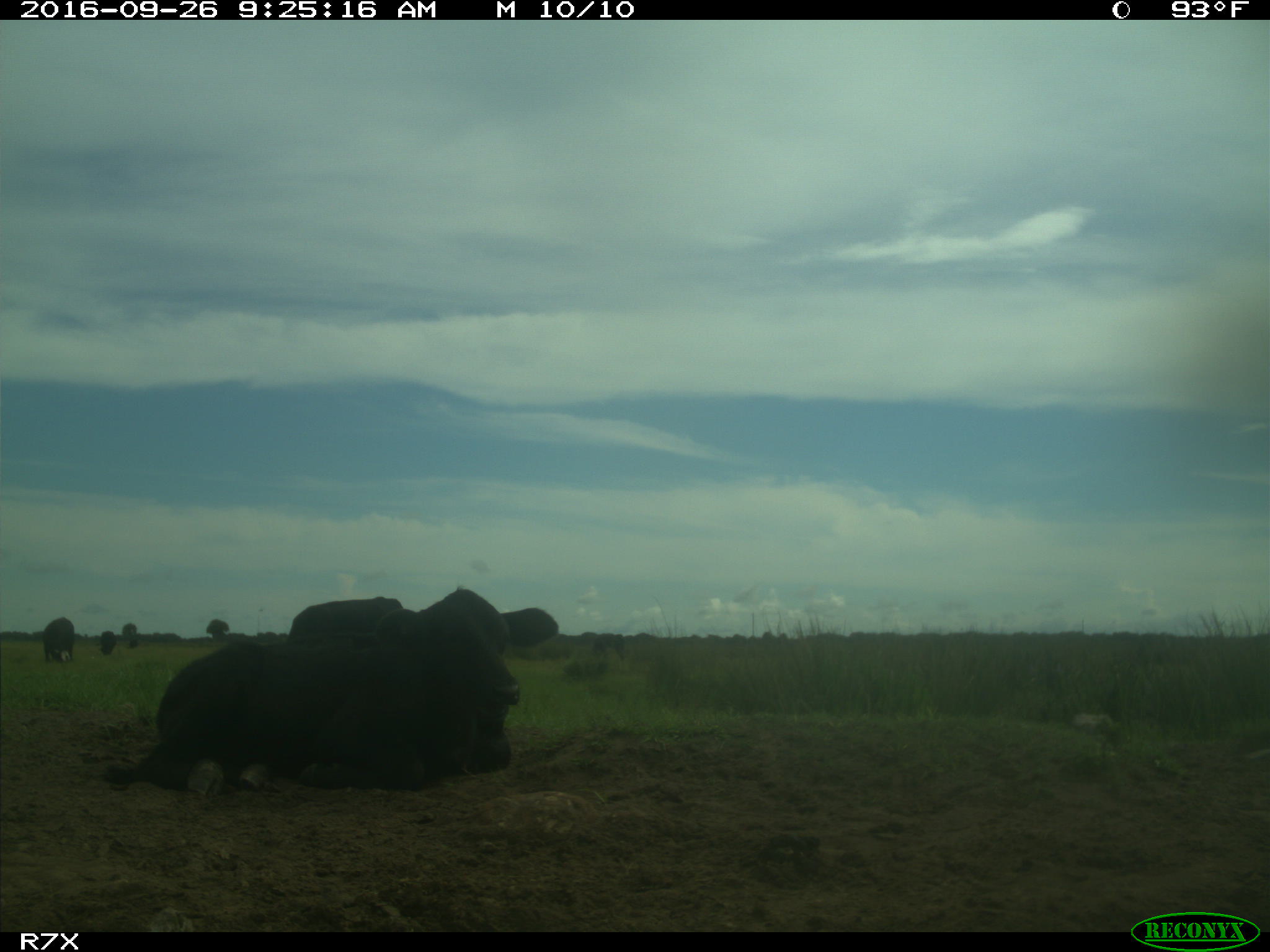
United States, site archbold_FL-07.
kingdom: Animalia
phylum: Chordata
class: Mammalia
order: Artiodactyla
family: Bovidae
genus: Bos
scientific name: Bos taurus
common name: domestic cow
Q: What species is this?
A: Bos taurus (domestic cow).